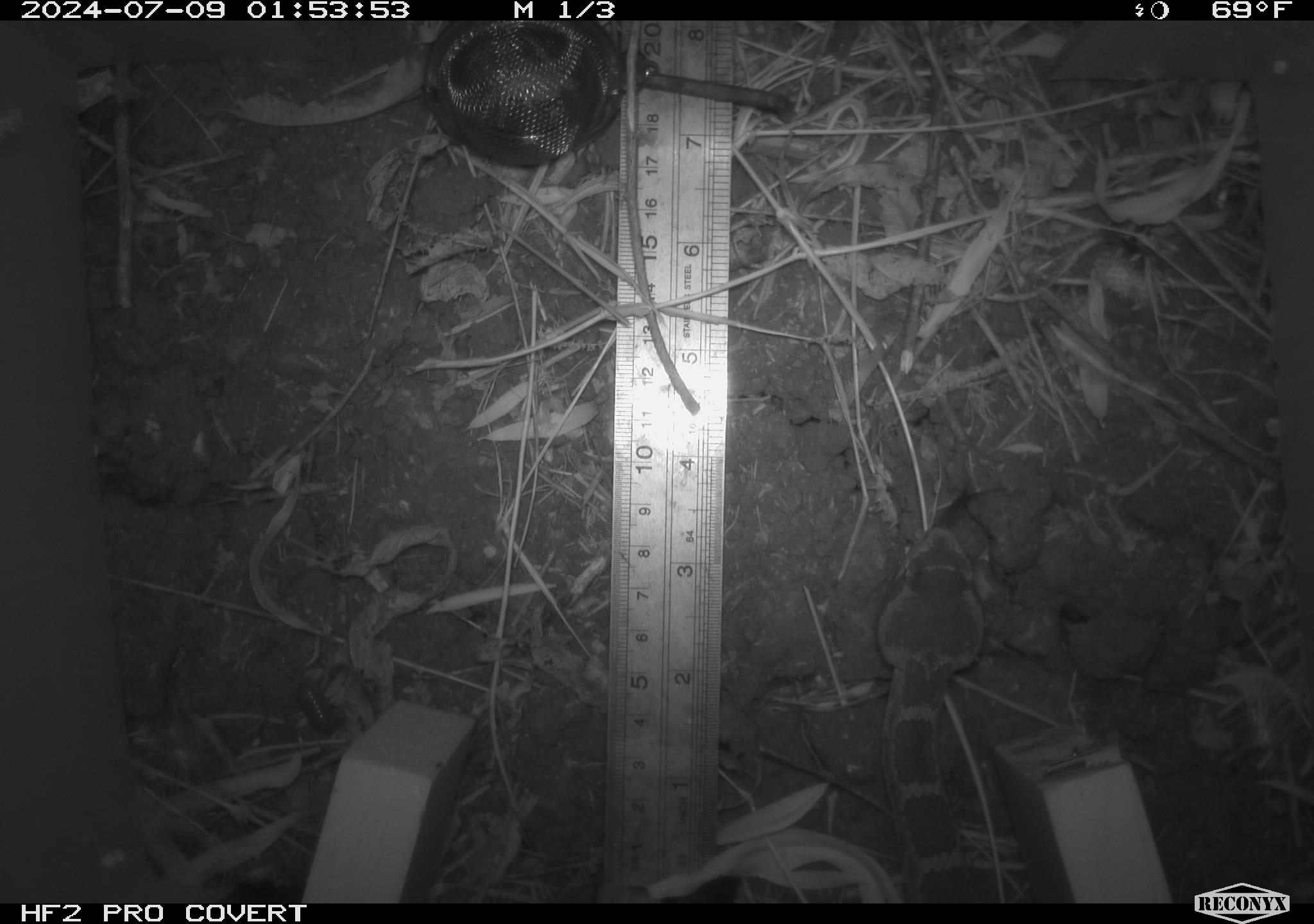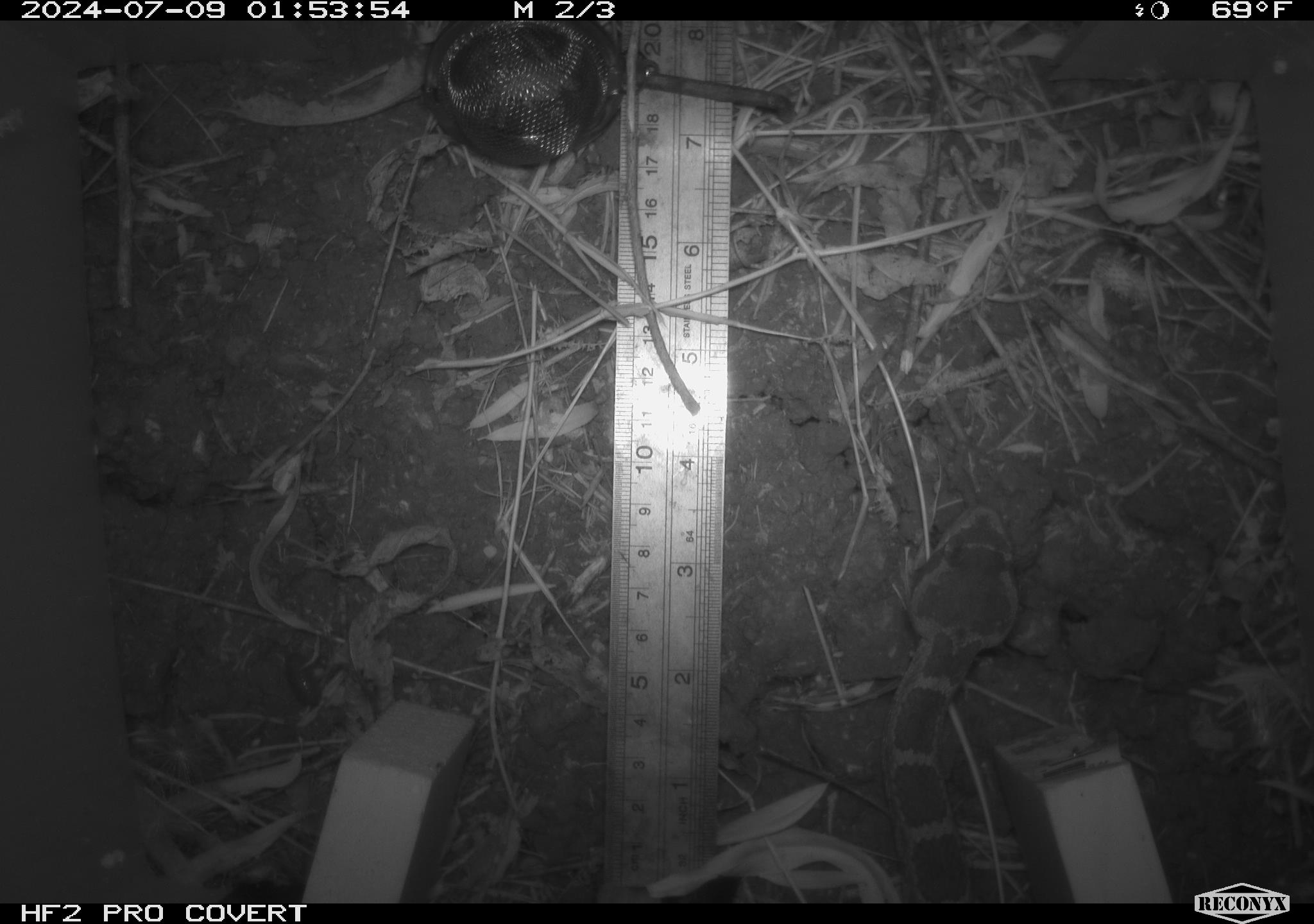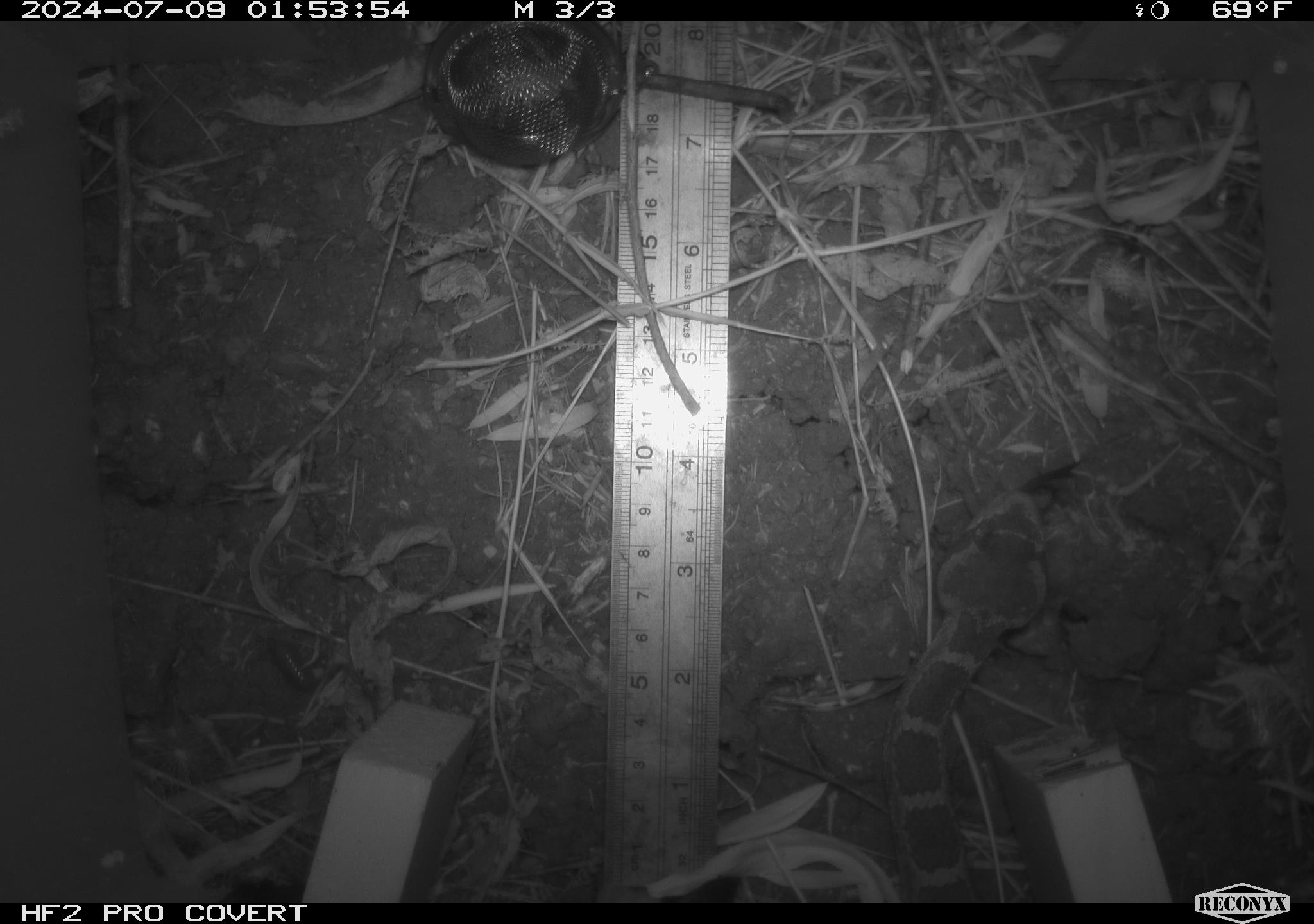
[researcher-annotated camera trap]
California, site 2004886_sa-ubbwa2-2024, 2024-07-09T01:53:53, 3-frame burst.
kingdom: Animalia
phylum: Chordata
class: Reptilia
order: Squamata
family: Viperidae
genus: Crotalus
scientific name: Crotalus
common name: rattlers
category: crotalus species